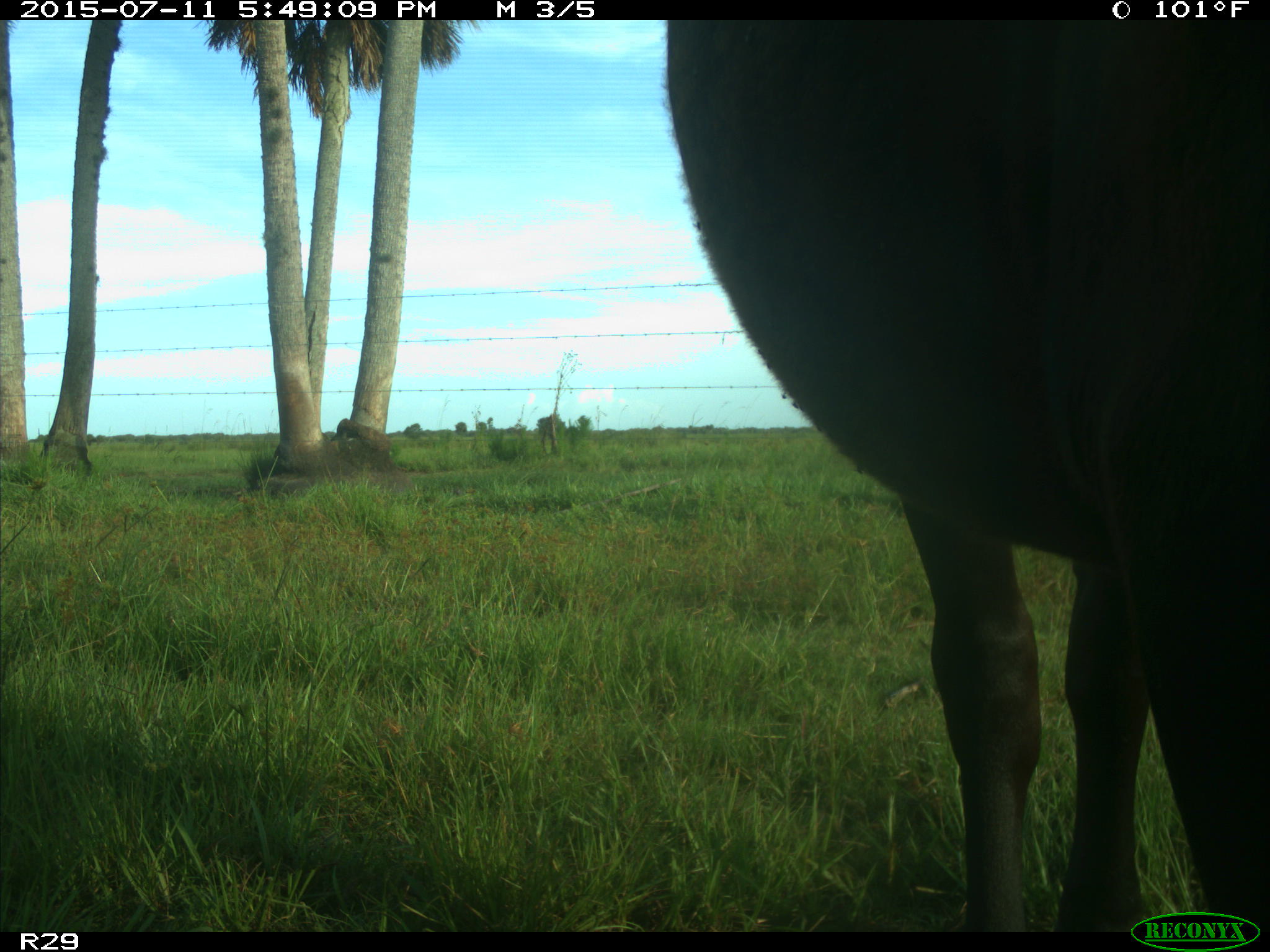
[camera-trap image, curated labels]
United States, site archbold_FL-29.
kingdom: Animalia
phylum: Chordata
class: Mammalia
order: Artiodactyla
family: Bovidae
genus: Bos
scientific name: Bos taurus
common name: domestic cow